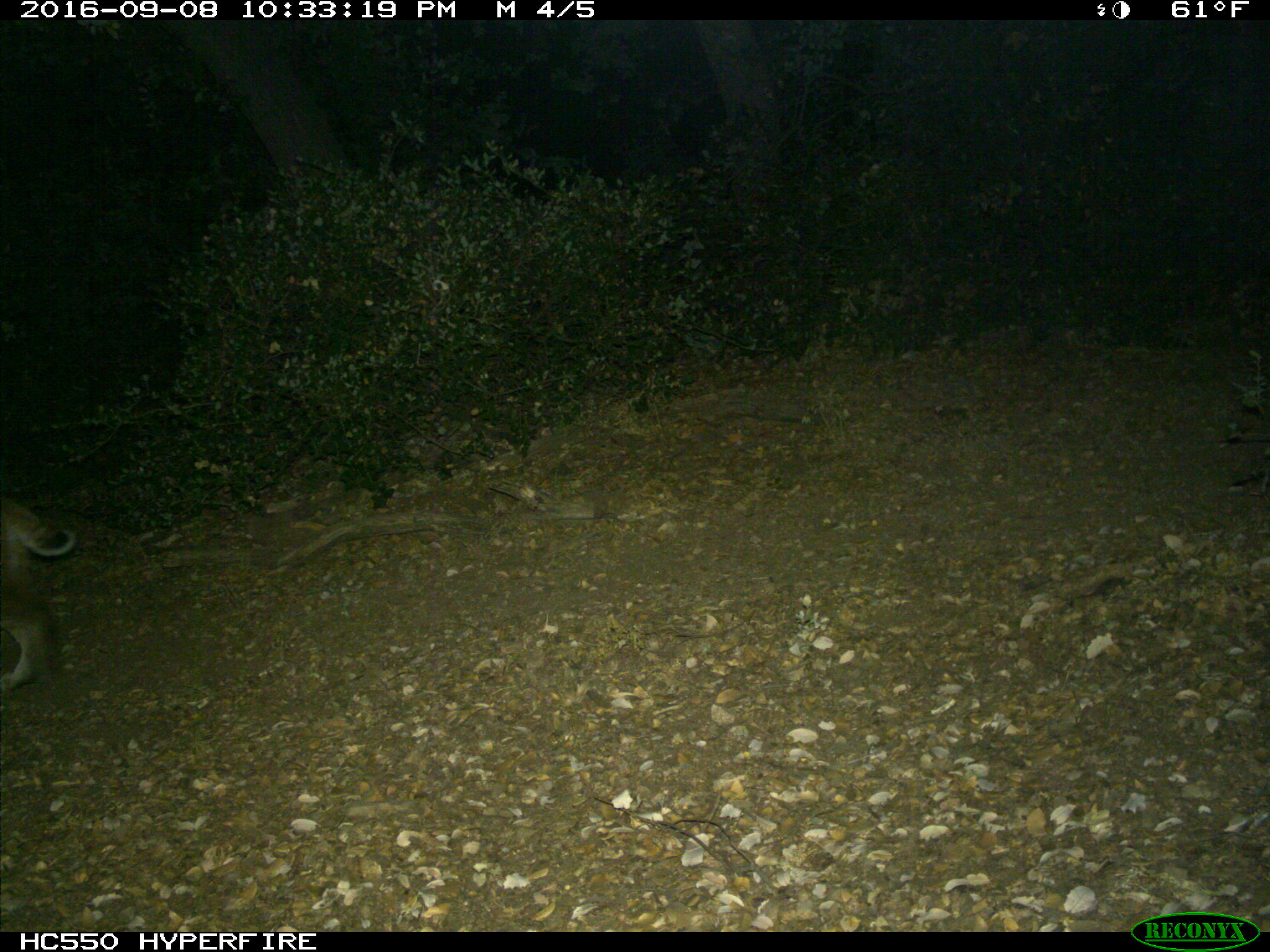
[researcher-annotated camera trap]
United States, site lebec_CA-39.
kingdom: Animalia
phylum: Chordata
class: Mammalia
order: Carnivora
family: Felidae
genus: Lynx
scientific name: Lynx rufus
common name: bobcat